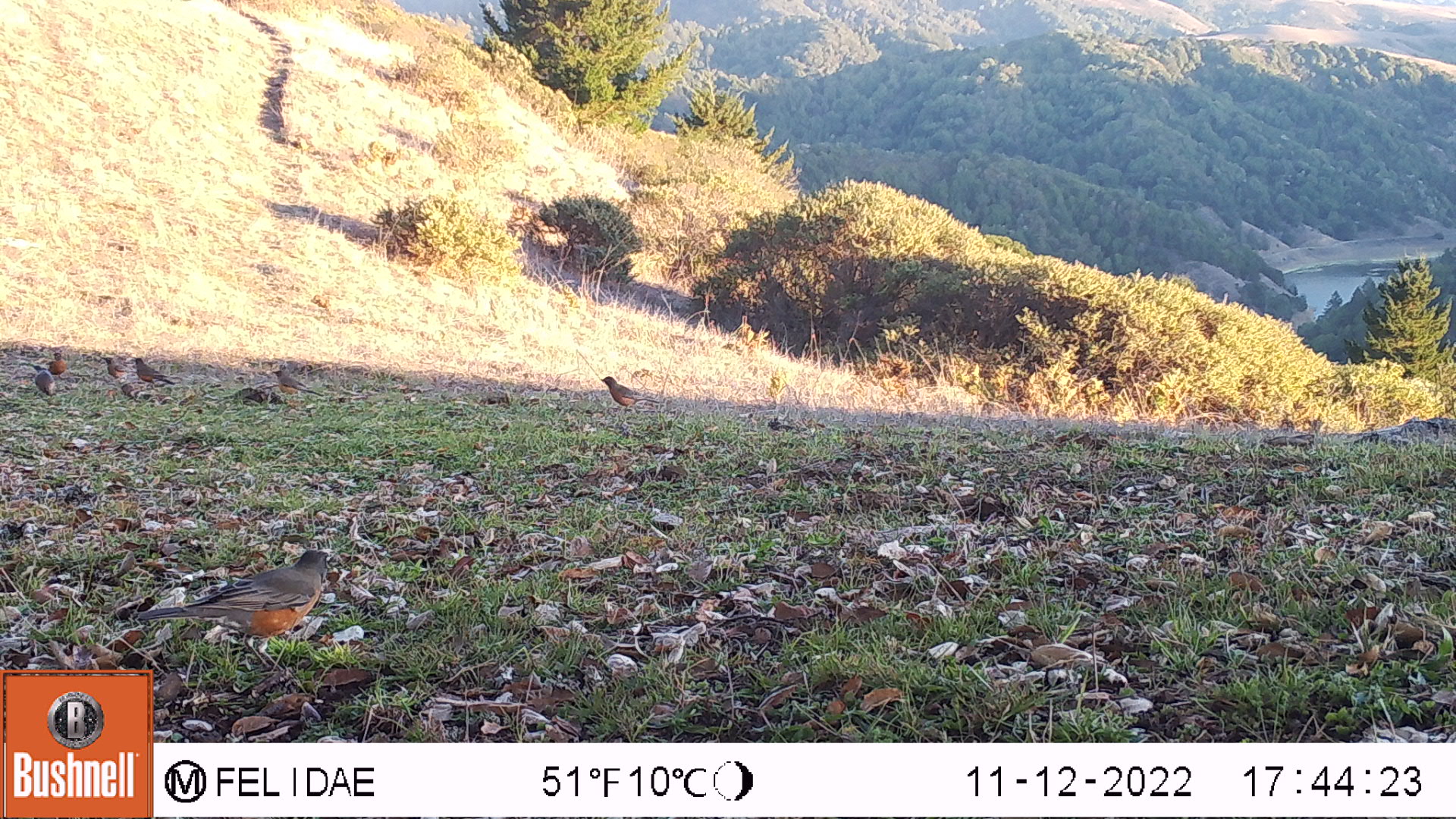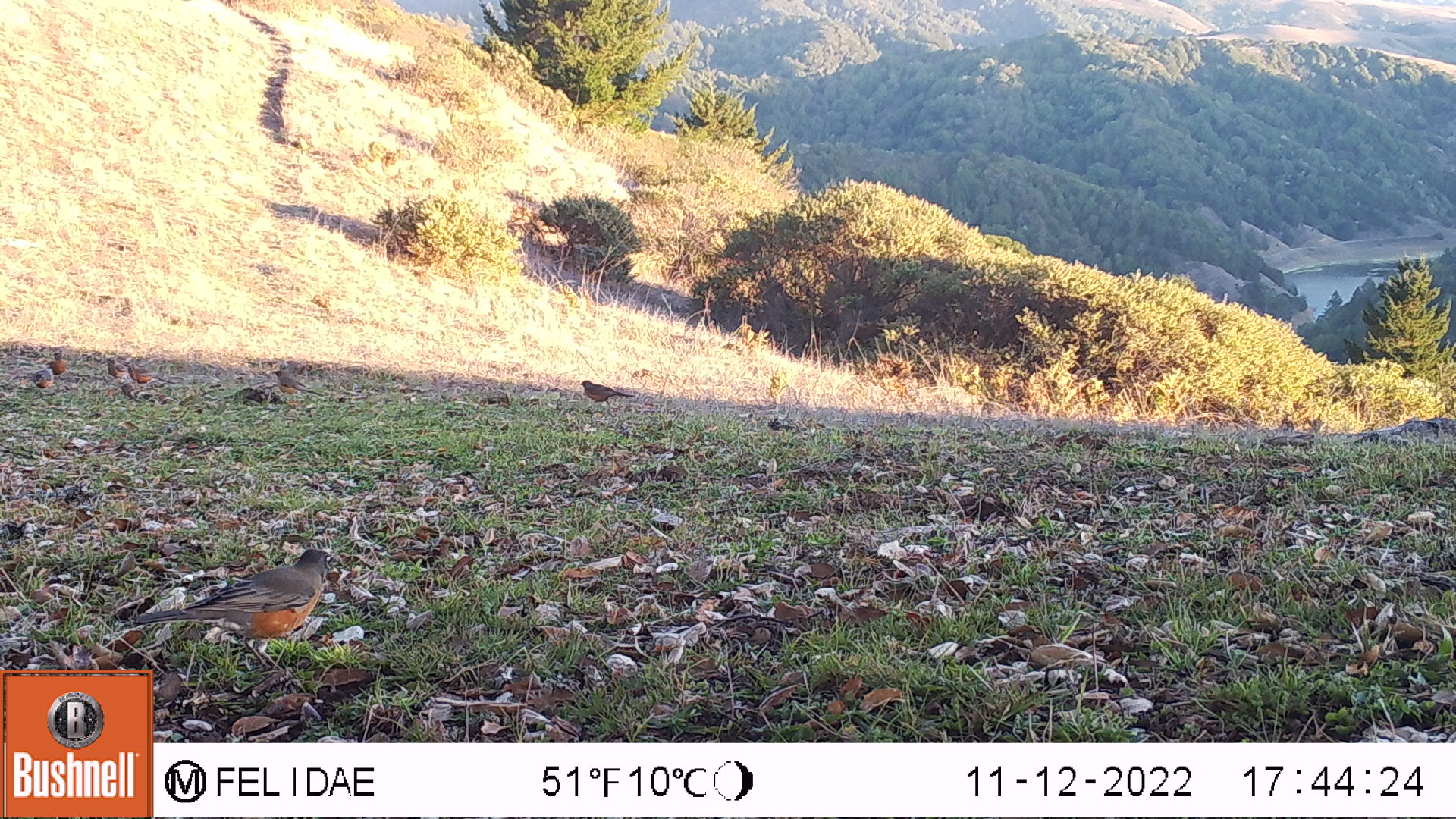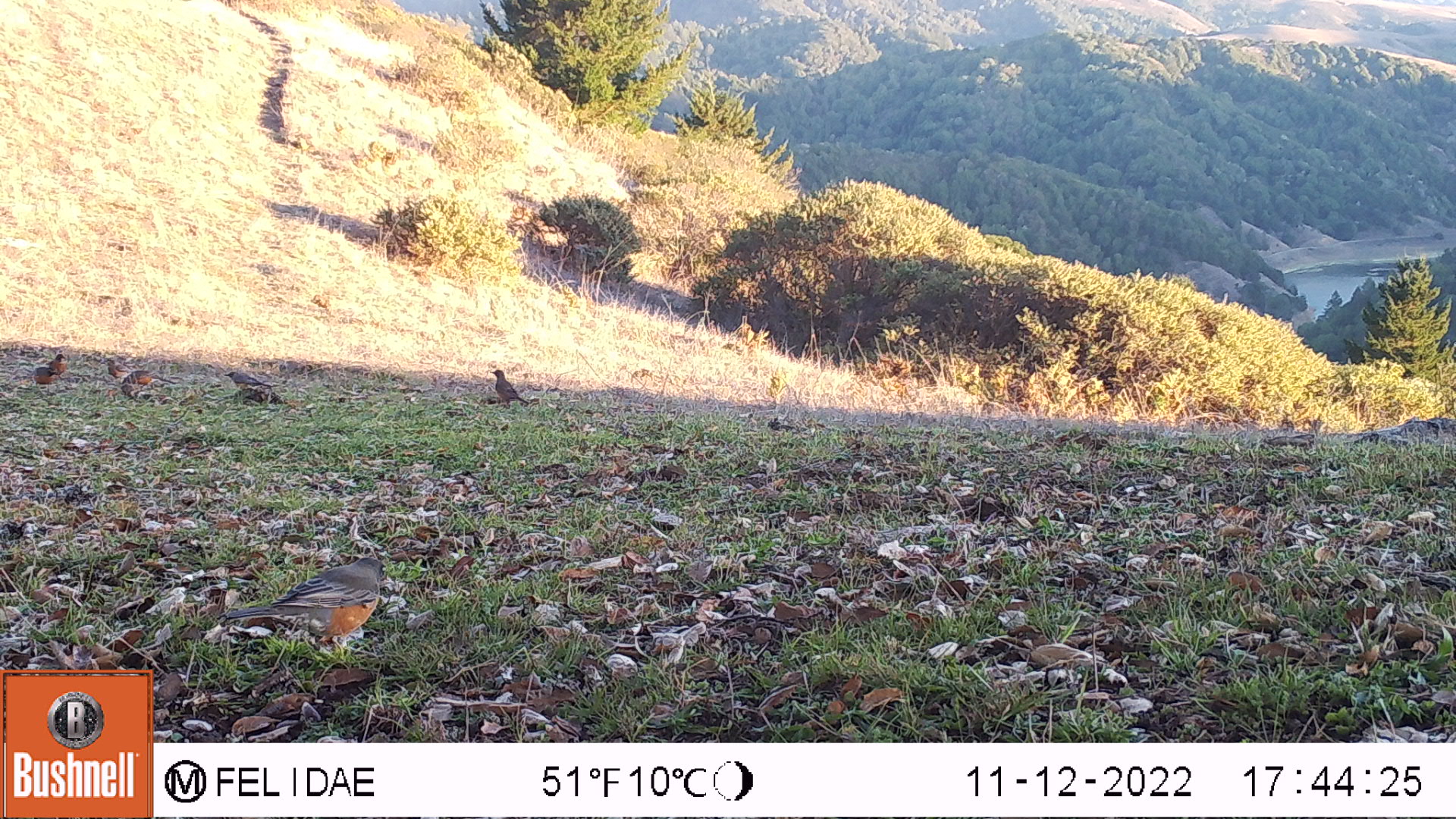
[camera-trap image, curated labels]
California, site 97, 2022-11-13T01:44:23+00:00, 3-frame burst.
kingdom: Animalia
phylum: Chordata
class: Aves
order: Passeriformes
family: Turdidae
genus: Turdus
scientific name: Turdus migratorius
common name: american robin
American robin (Turdus migratorius).